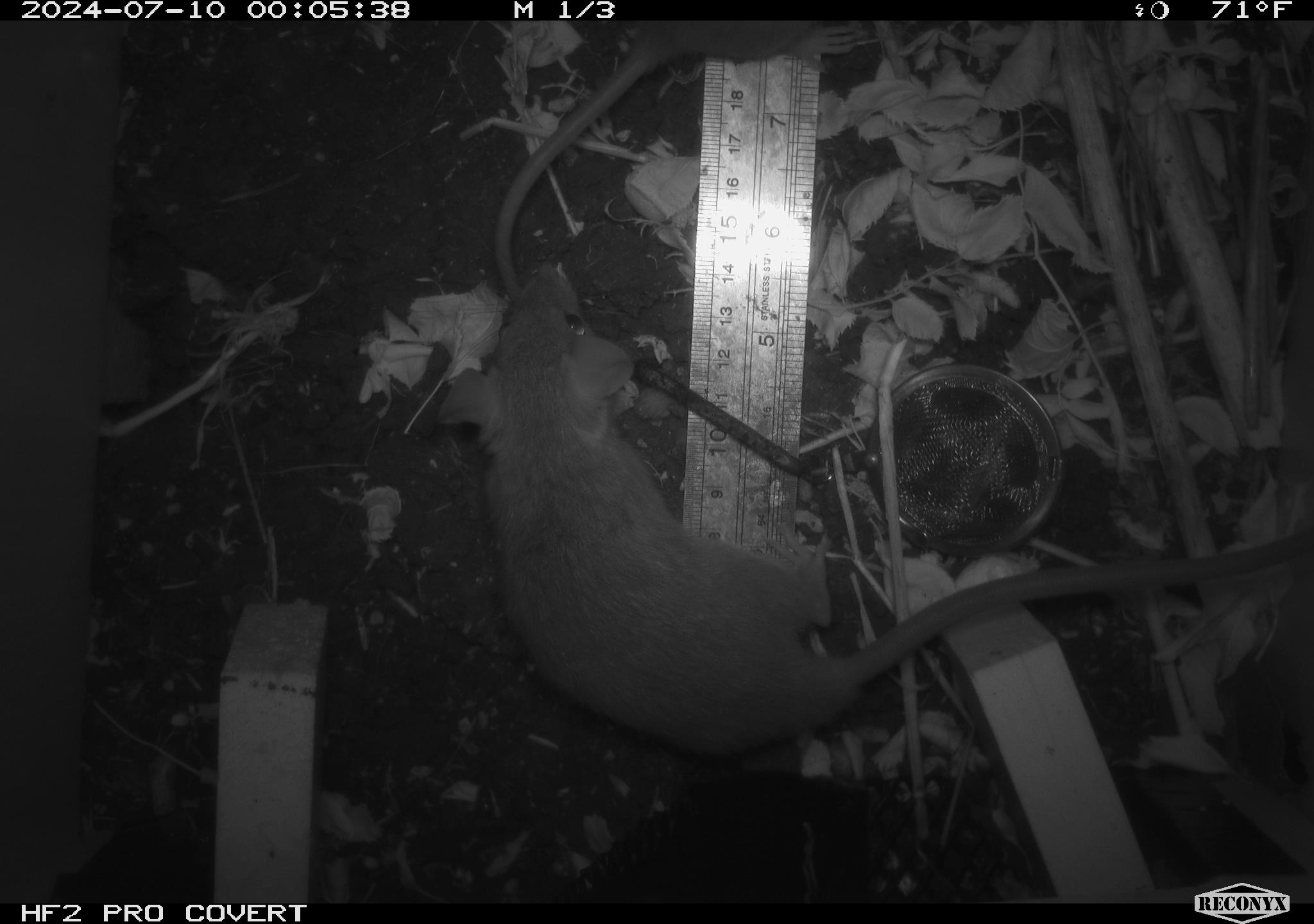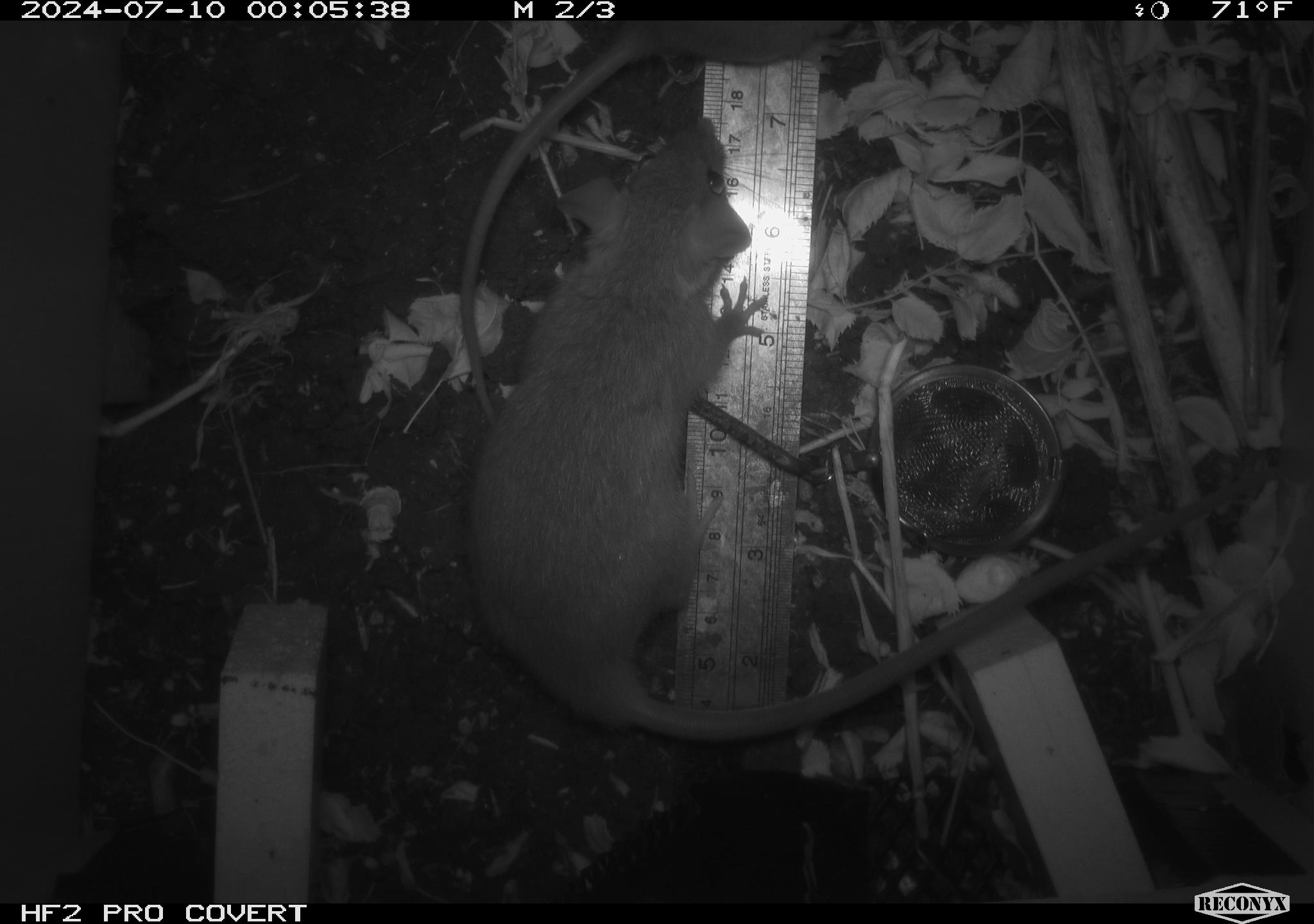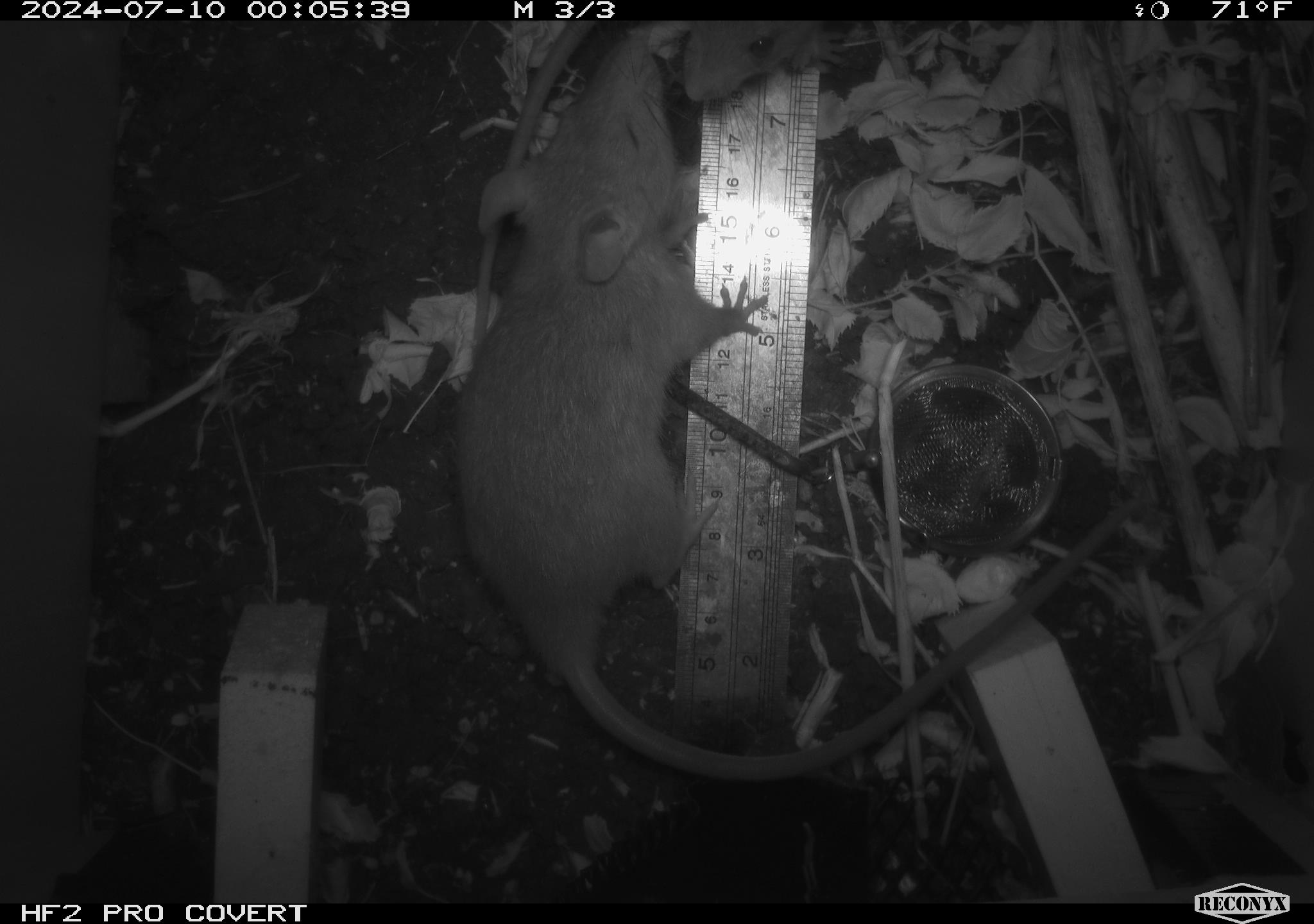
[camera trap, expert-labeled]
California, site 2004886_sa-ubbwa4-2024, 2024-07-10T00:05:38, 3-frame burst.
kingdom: Animalia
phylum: Chordata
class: Mammalia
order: Rodentia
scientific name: Rodentia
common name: woodrat or rat or mouse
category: woodrat or rat or mouse species